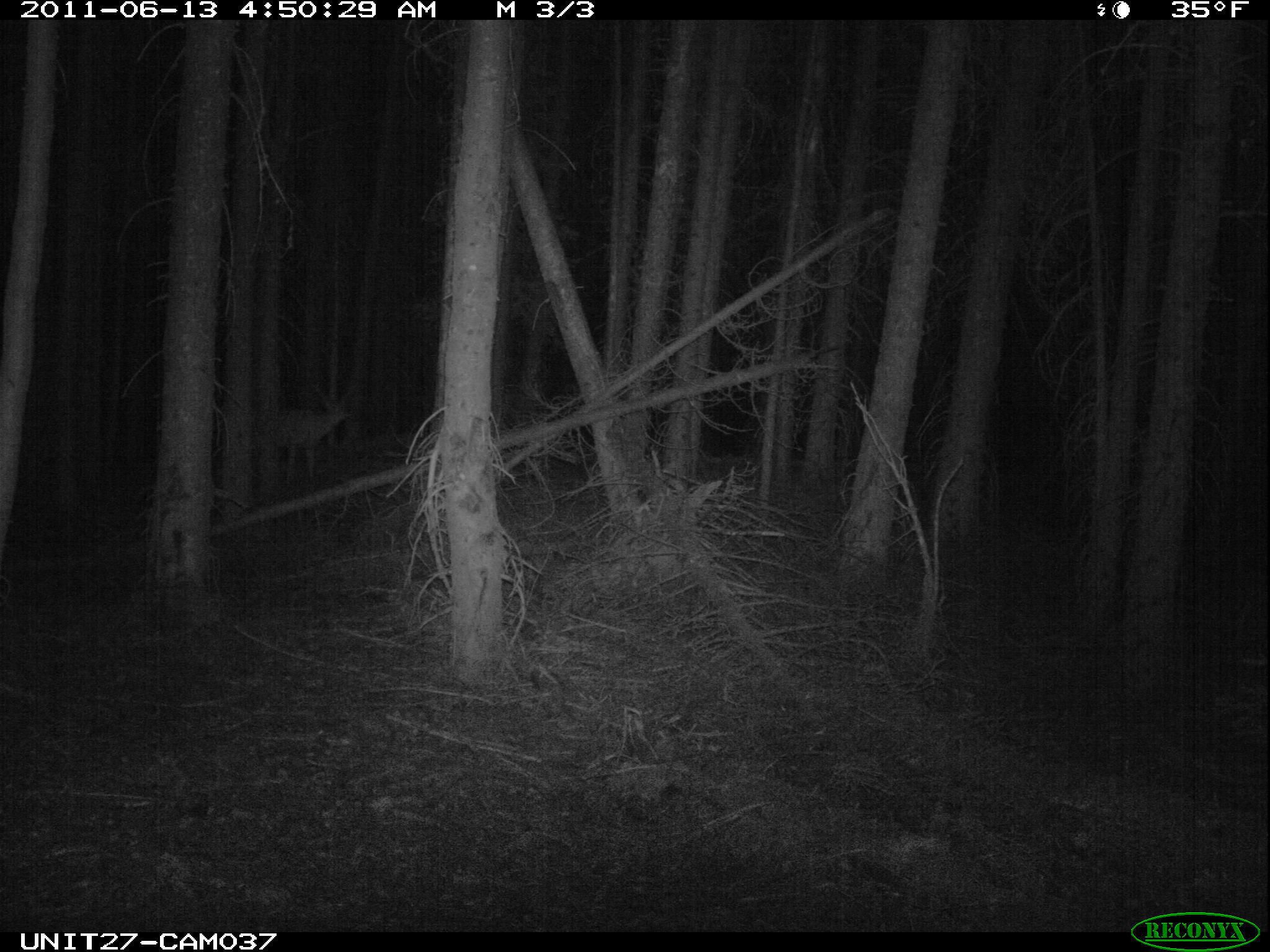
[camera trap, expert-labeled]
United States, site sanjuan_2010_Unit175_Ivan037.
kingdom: Animalia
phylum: Chordata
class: Mammalia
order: Artiodactyla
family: Cervidae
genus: Odocoileus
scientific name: Odocoileus hemionus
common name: mule deer